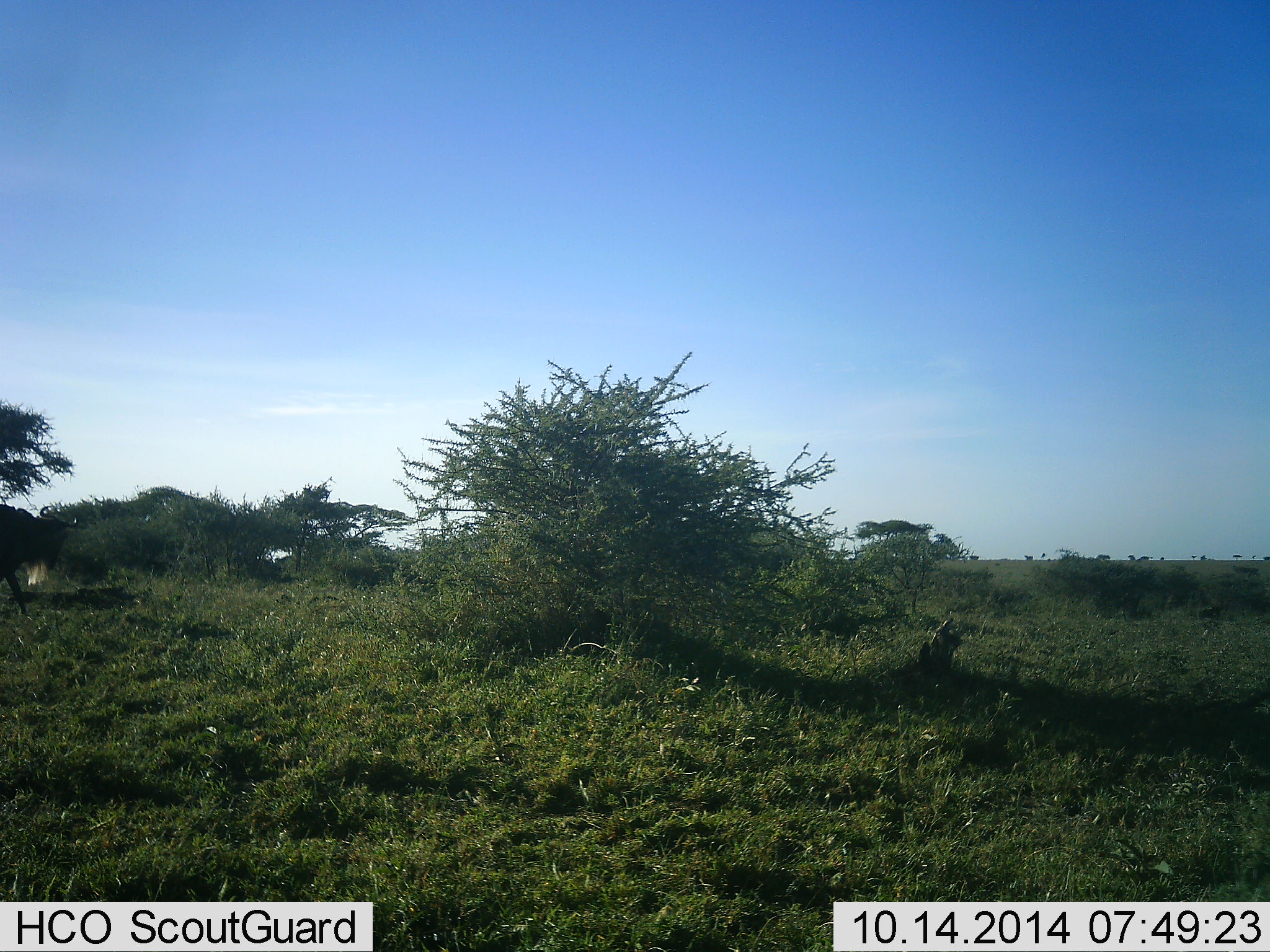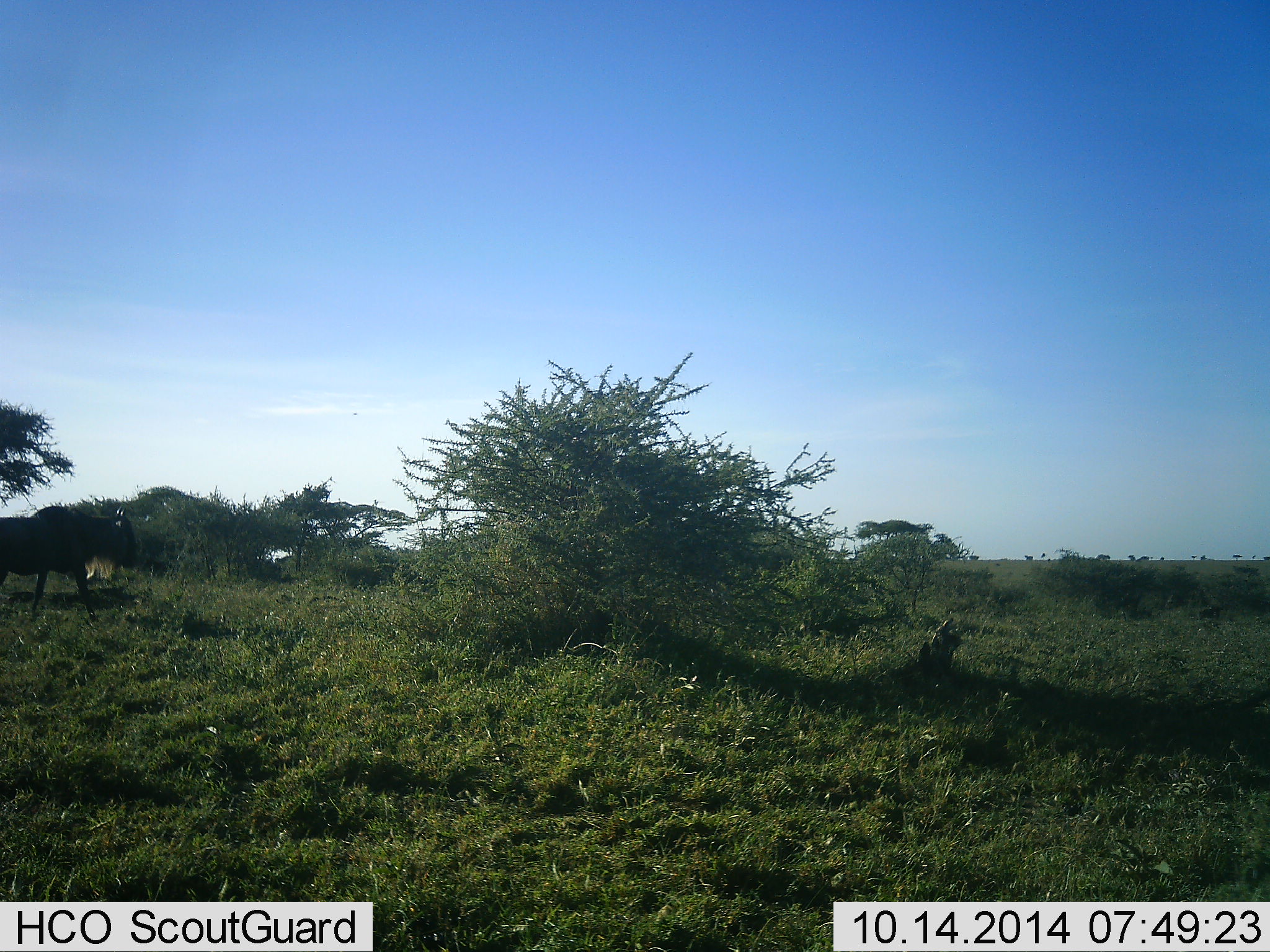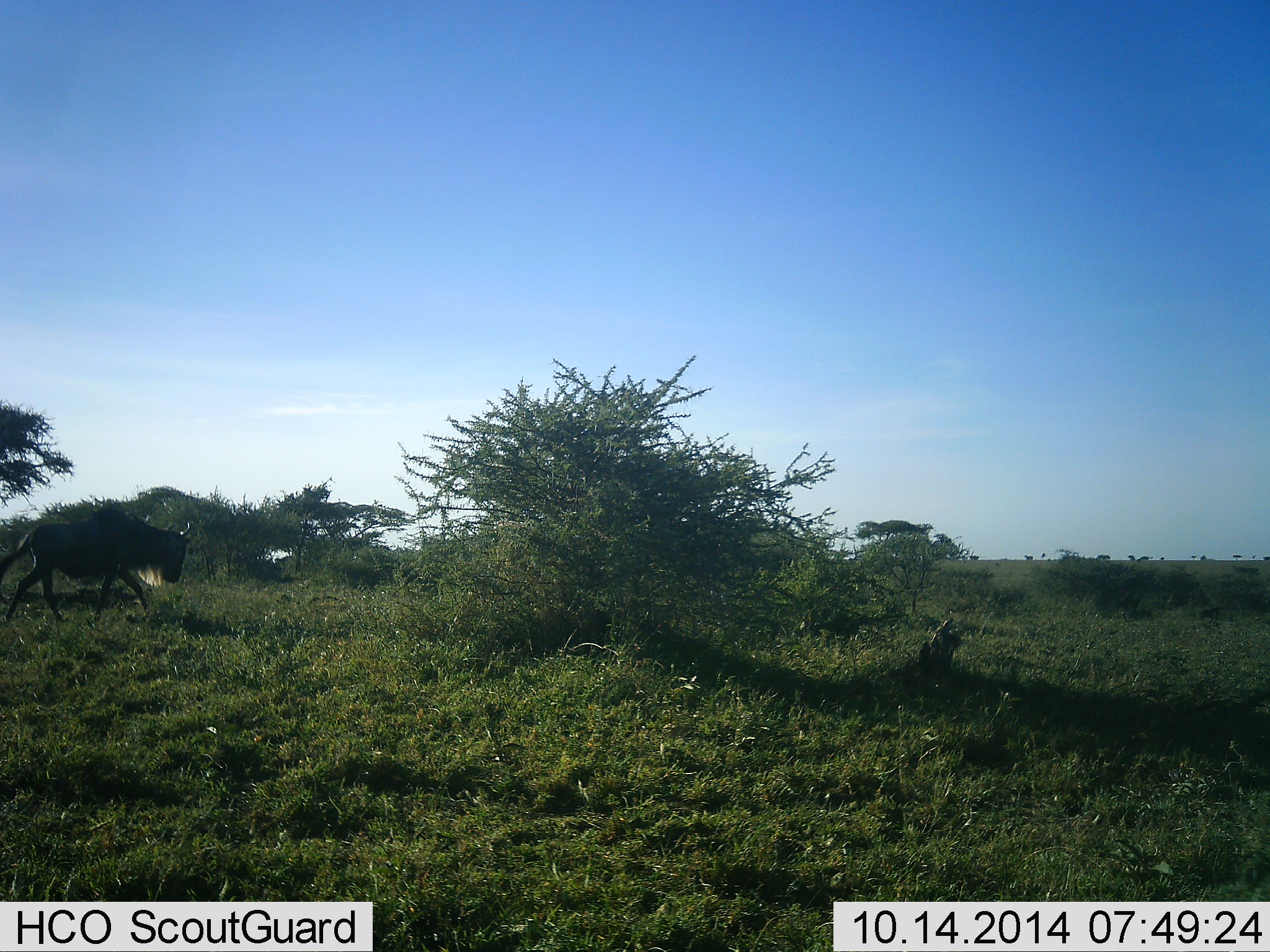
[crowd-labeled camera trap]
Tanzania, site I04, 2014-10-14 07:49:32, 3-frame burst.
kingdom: Animalia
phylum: Chordata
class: Mammalia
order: Artiodactyla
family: Bovidae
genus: Connochaetes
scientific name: Connochaetes taurinus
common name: blue wildebeest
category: wildebeest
Wildebeest (blue wildebeest) (Connochaetes taurinus), count 1. Behavior (volunteer vote fractions): standing 10%, resting 0%, moving 100%, interacting 0%. Young present (vote fraction): 0%. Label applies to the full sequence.